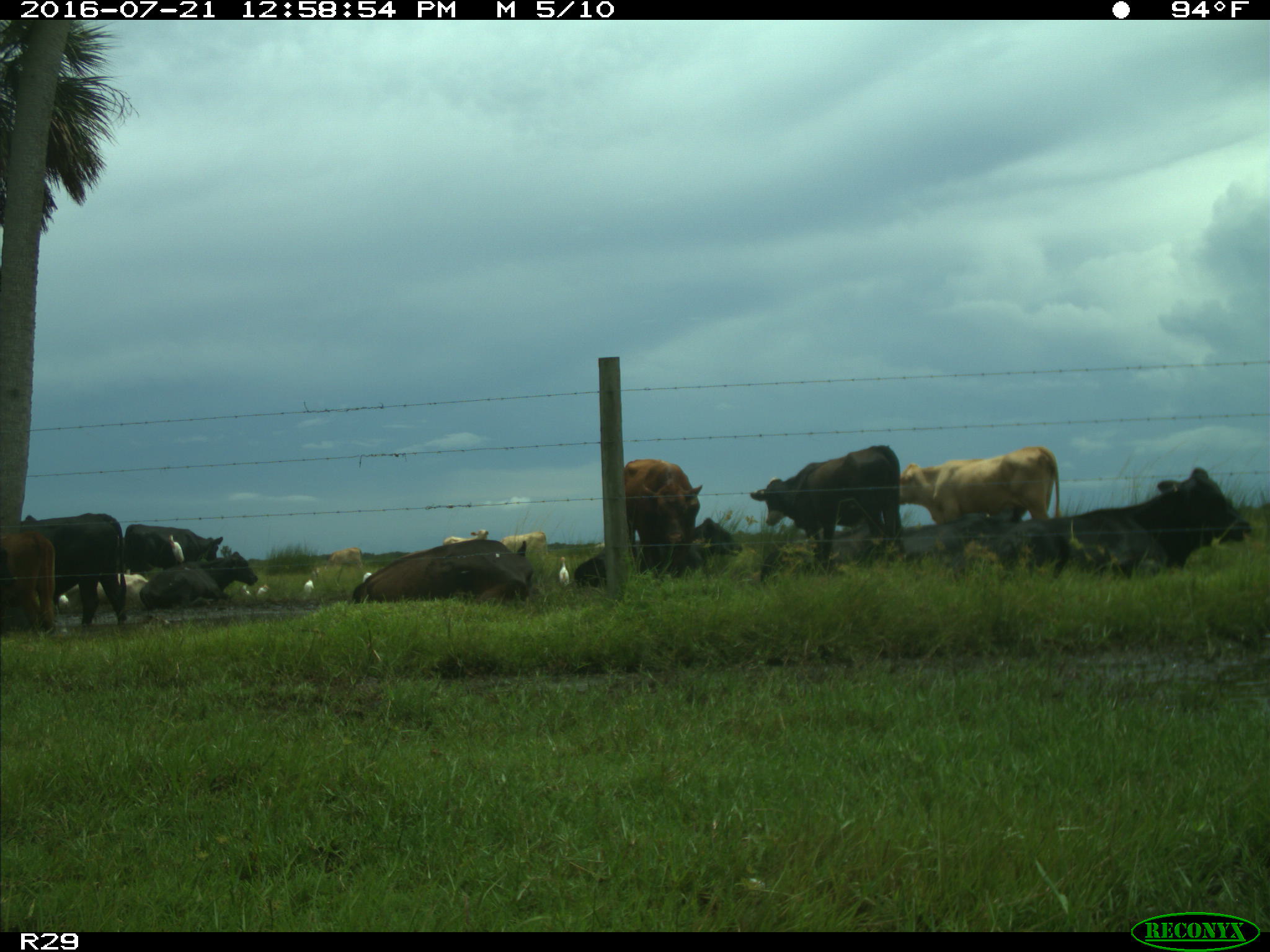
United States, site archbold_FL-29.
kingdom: Animalia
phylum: Chordata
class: Mammalia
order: Artiodactyla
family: Bovidae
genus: Bos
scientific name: Bos taurus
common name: domestic cow